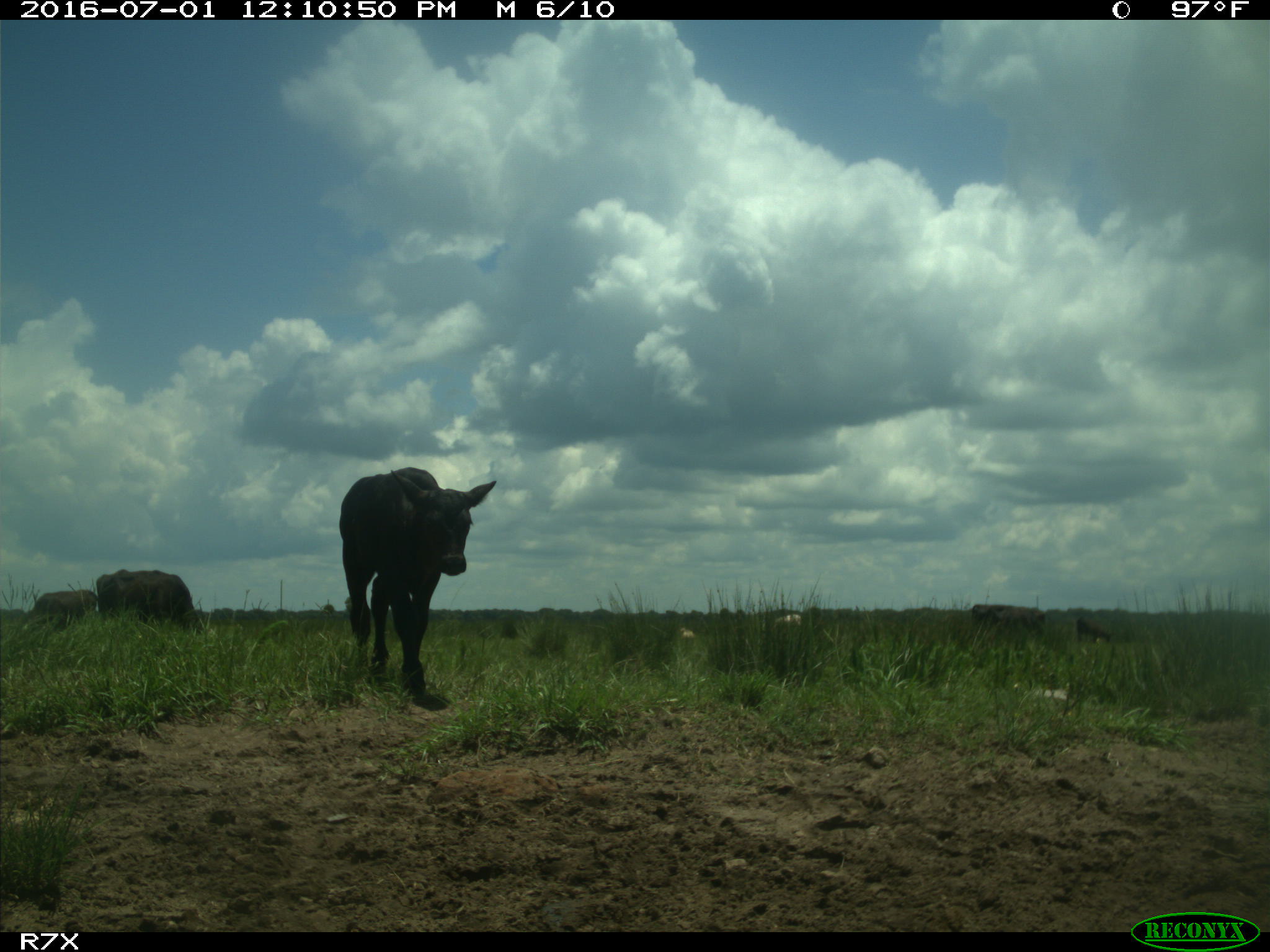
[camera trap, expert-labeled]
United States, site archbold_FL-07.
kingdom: Animalia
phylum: Chordata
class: Mammalia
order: Artiodactyla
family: Bovidae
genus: Bos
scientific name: Bos taurus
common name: domestic cow